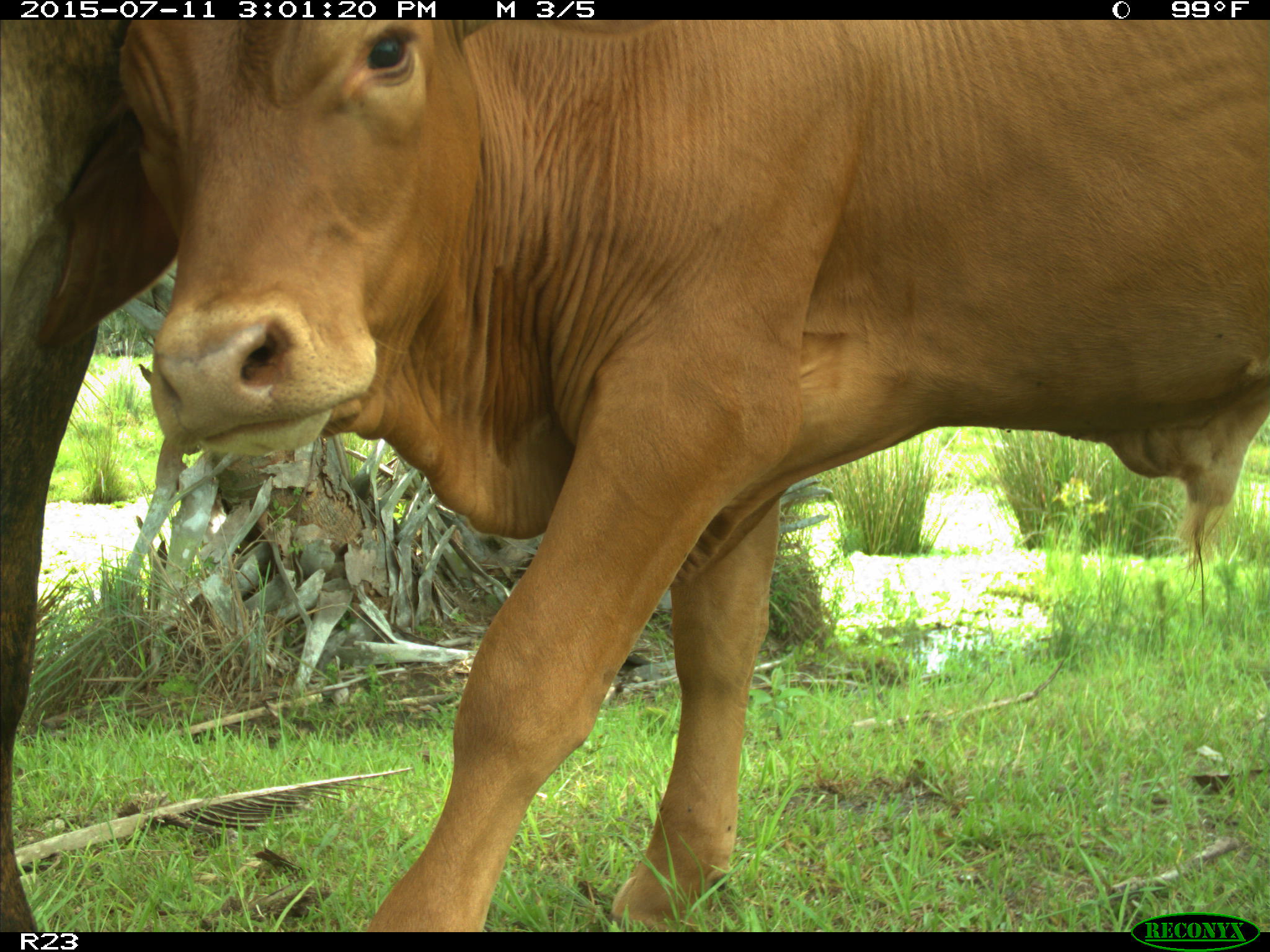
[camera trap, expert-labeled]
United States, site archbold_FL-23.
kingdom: Animalia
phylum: Chordata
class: Mammalia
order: Artiodactyla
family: Bovidae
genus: Bos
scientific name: Bos taurus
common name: domestic cow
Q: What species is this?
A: Bos taurus (domestic cow).